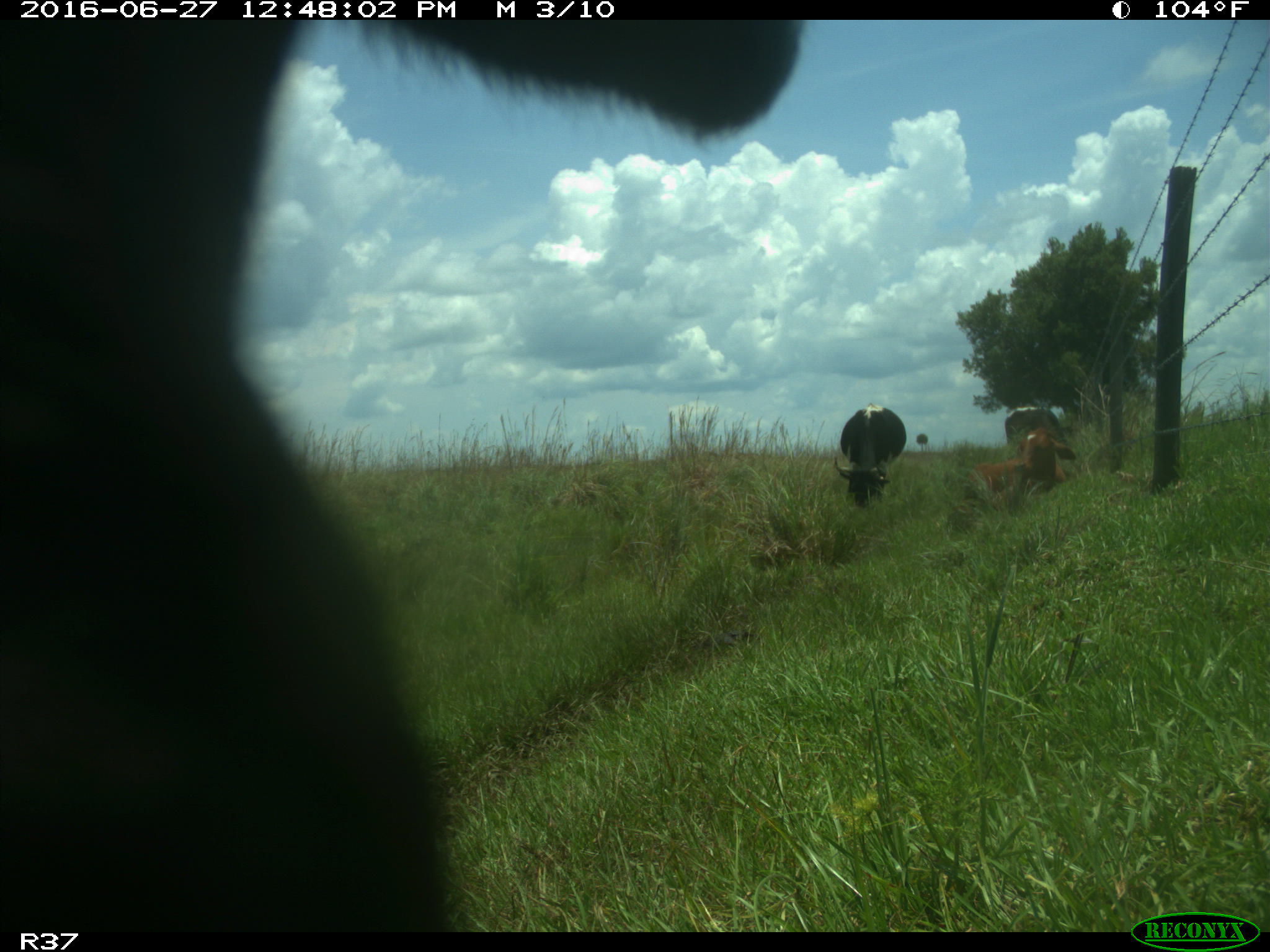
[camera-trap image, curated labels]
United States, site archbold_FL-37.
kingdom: Animalia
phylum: Chordata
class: Mammalia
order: Artiodactyla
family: Bovidae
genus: Bos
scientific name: Bos taurus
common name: domestic cow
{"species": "Bos taurus (domestic cow)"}